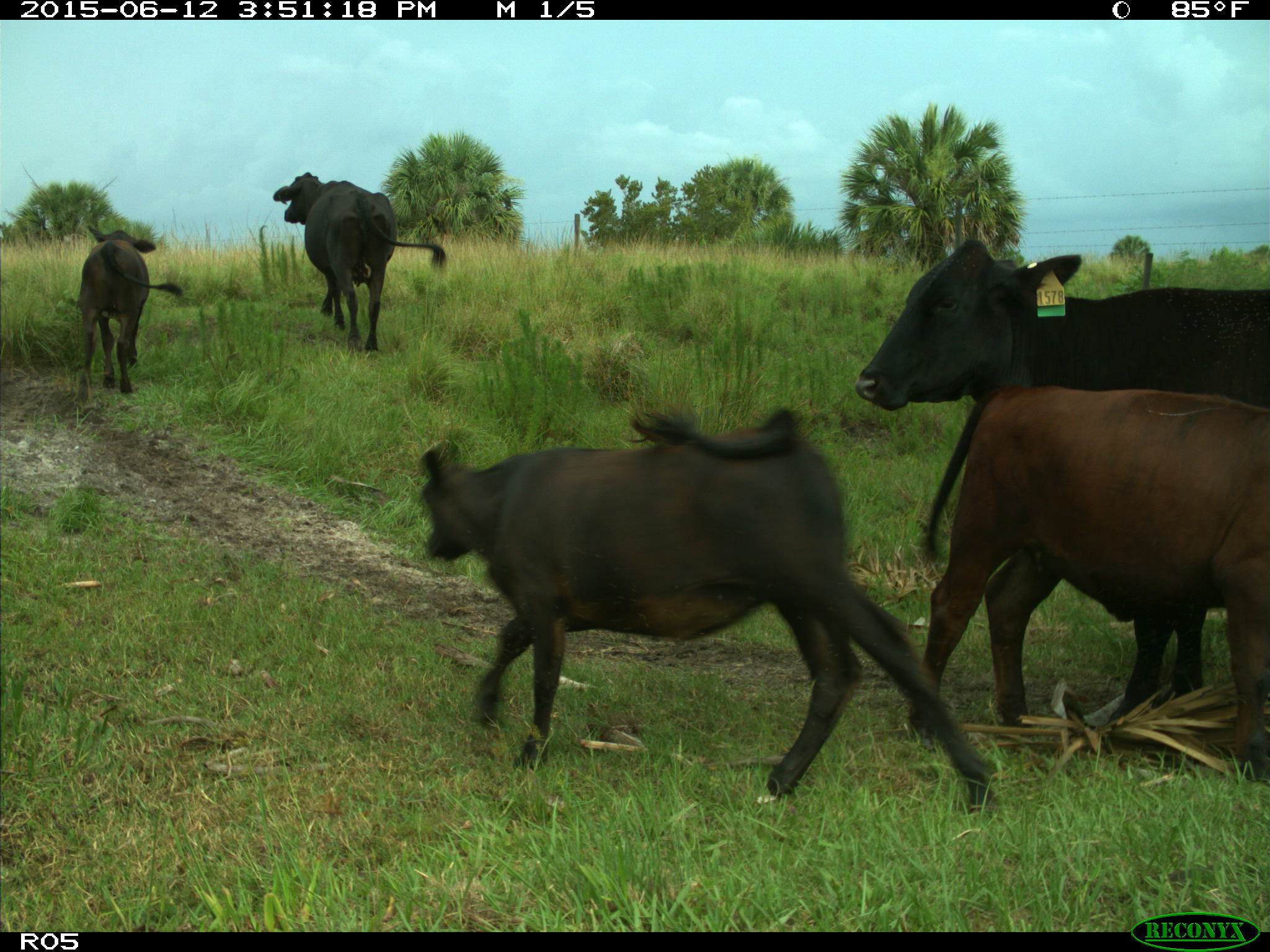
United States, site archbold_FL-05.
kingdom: Animalia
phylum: Chordata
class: Mammalia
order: Artiodactyla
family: Bovidae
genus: Bos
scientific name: Bos taurus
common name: domestic cow